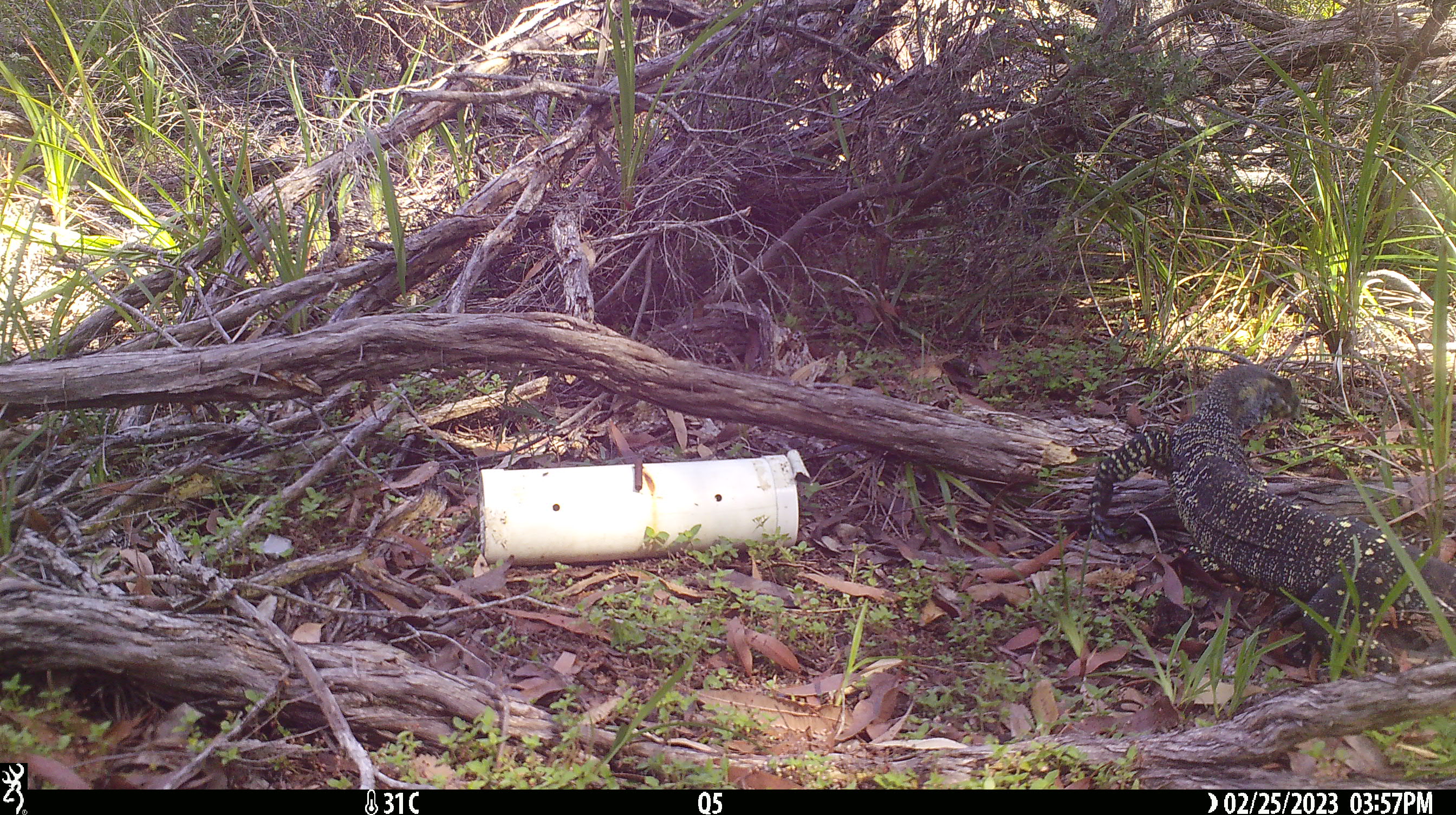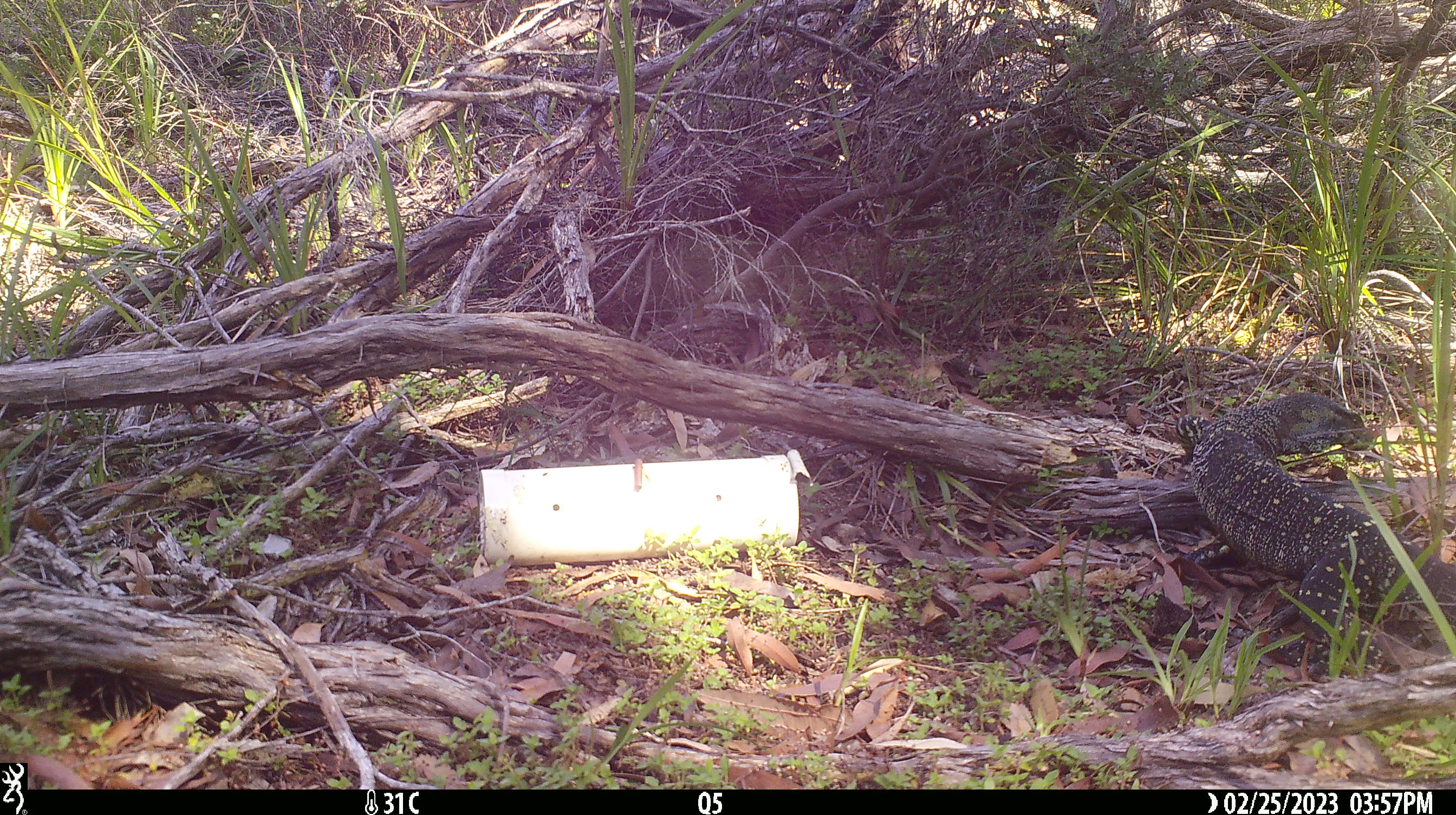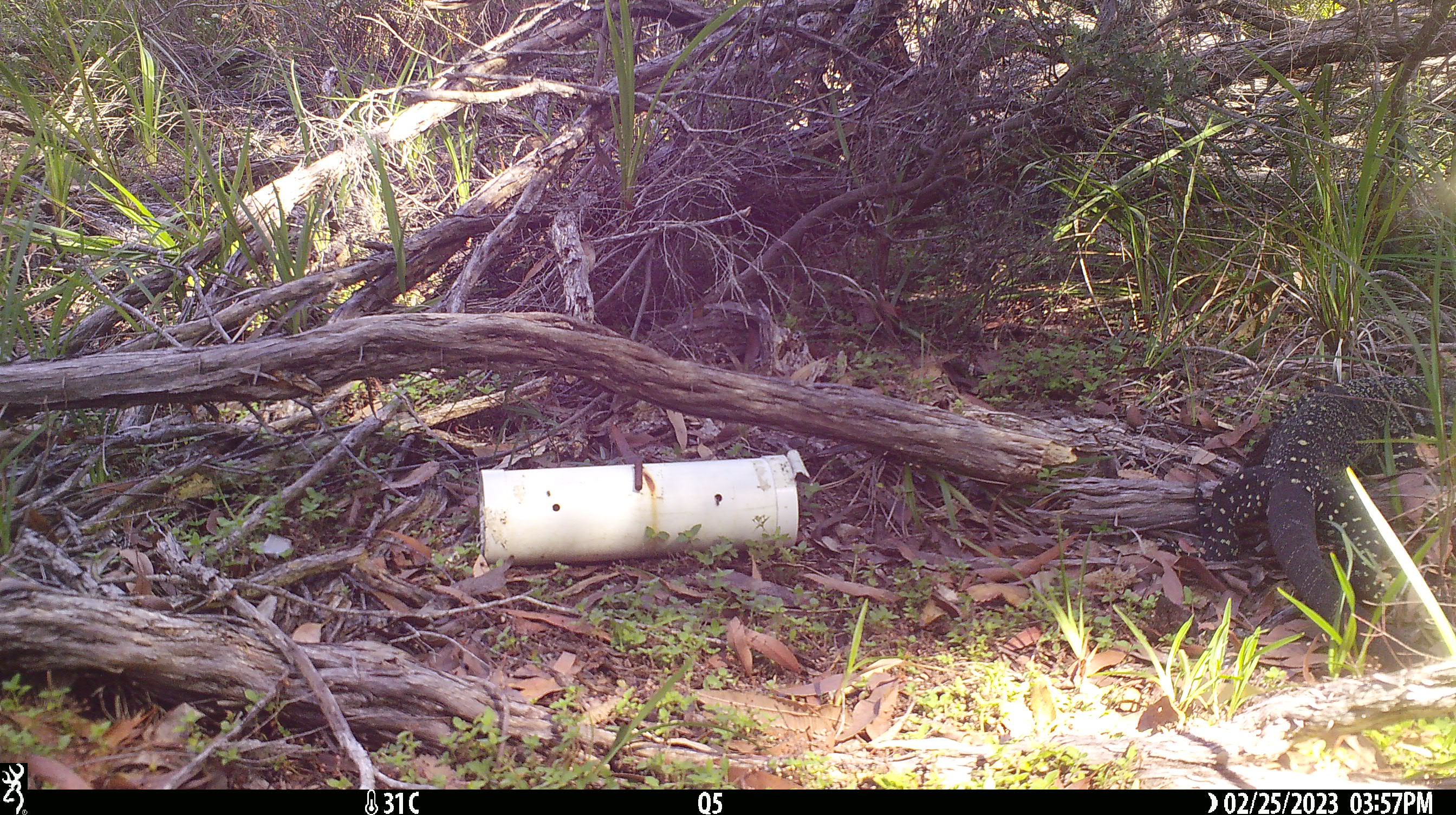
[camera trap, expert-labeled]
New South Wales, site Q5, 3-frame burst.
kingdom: Animalia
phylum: Chordata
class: Reptilia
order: Squamata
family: Varanidae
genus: Varanus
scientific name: Varanus varius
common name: lace monitor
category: goanna